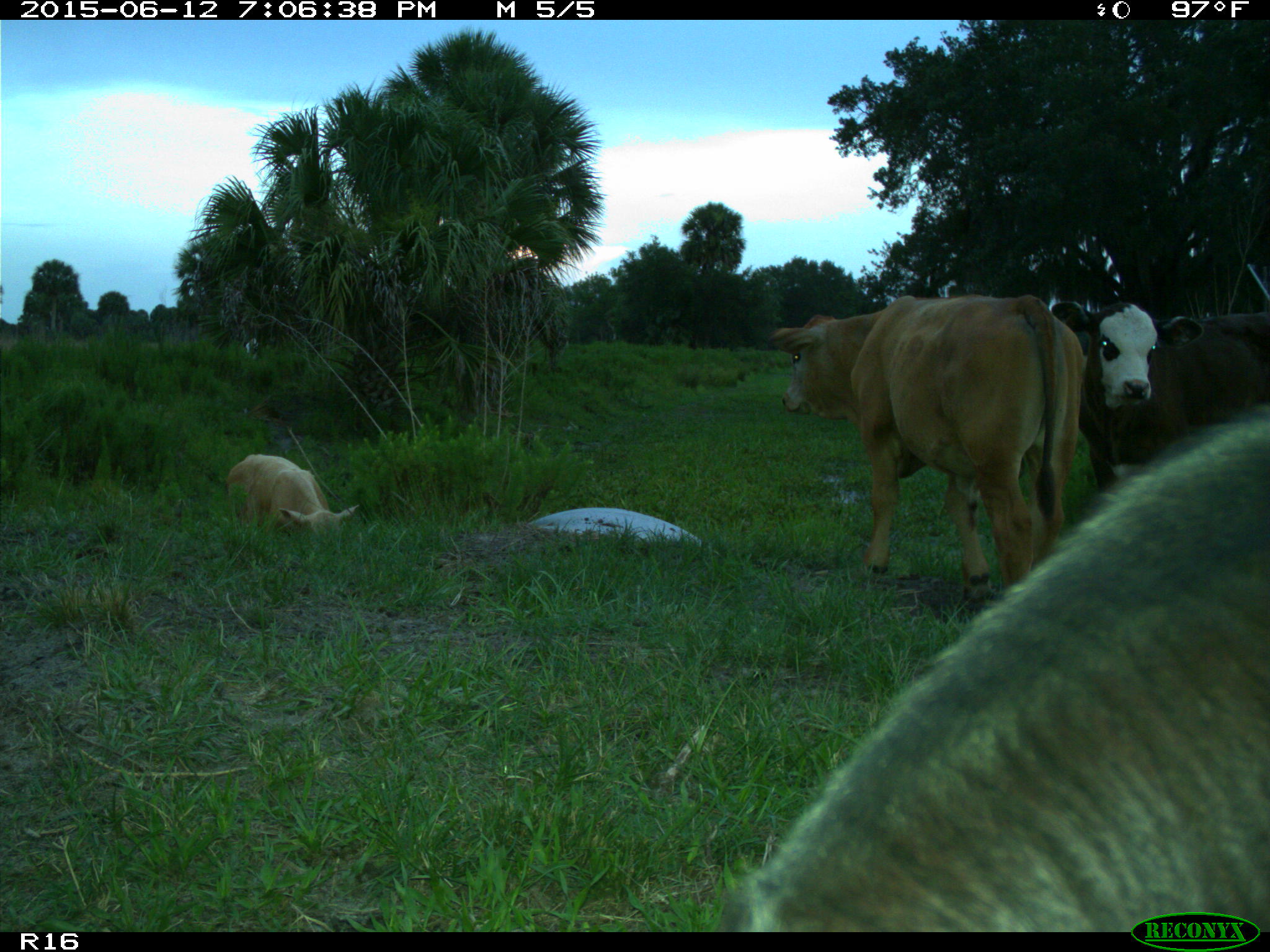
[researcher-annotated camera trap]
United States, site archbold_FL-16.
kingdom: Animalia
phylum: Chordata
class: Mammalia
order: Artiodactyla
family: Bovidae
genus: Bos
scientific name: Bos taurus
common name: domestic cow